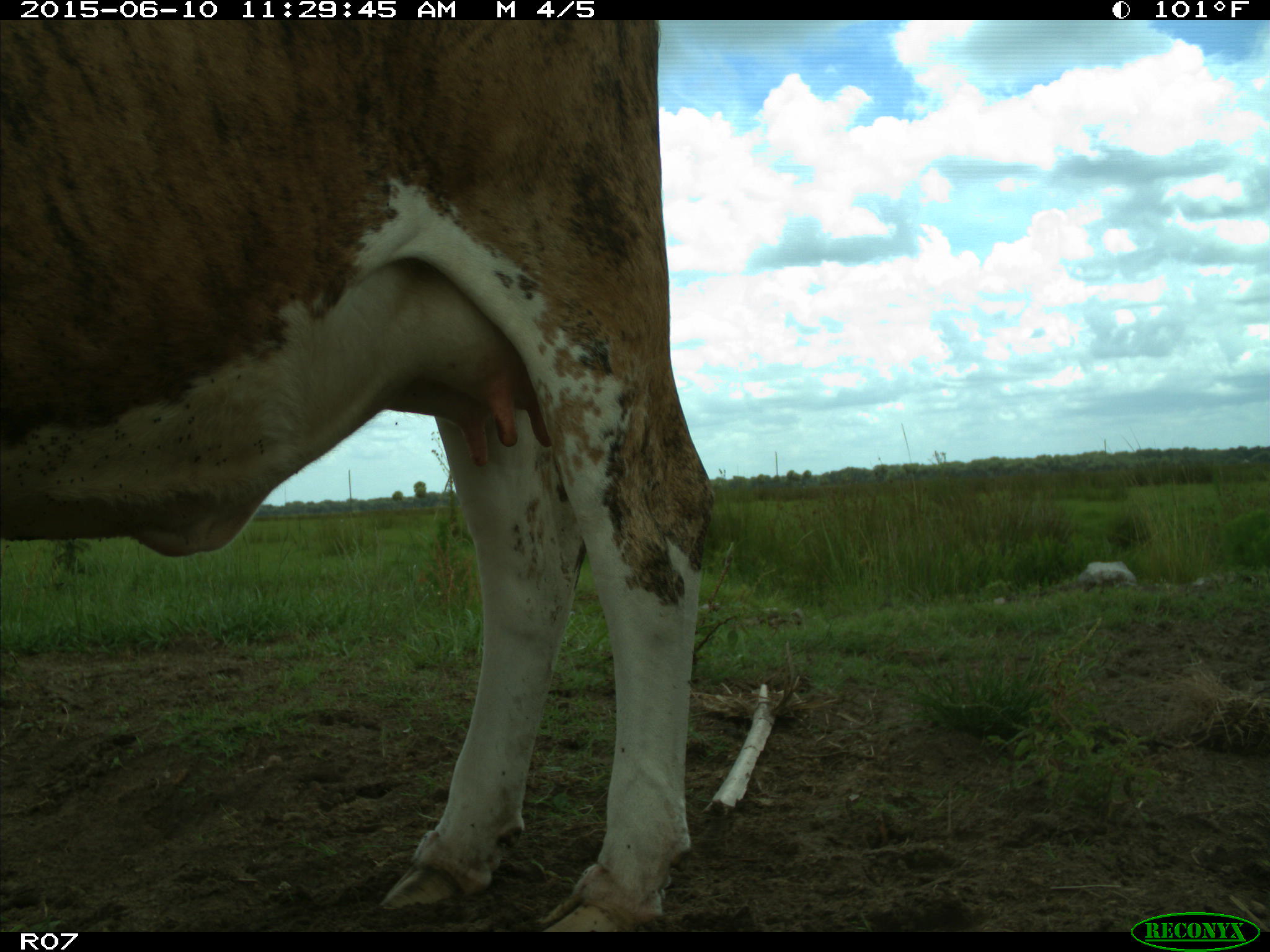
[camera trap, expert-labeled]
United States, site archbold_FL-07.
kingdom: Animalia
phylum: Chordata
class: Mammalia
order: Artiodactyla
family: Bovidae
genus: Bos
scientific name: Bos taurus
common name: domestic cow